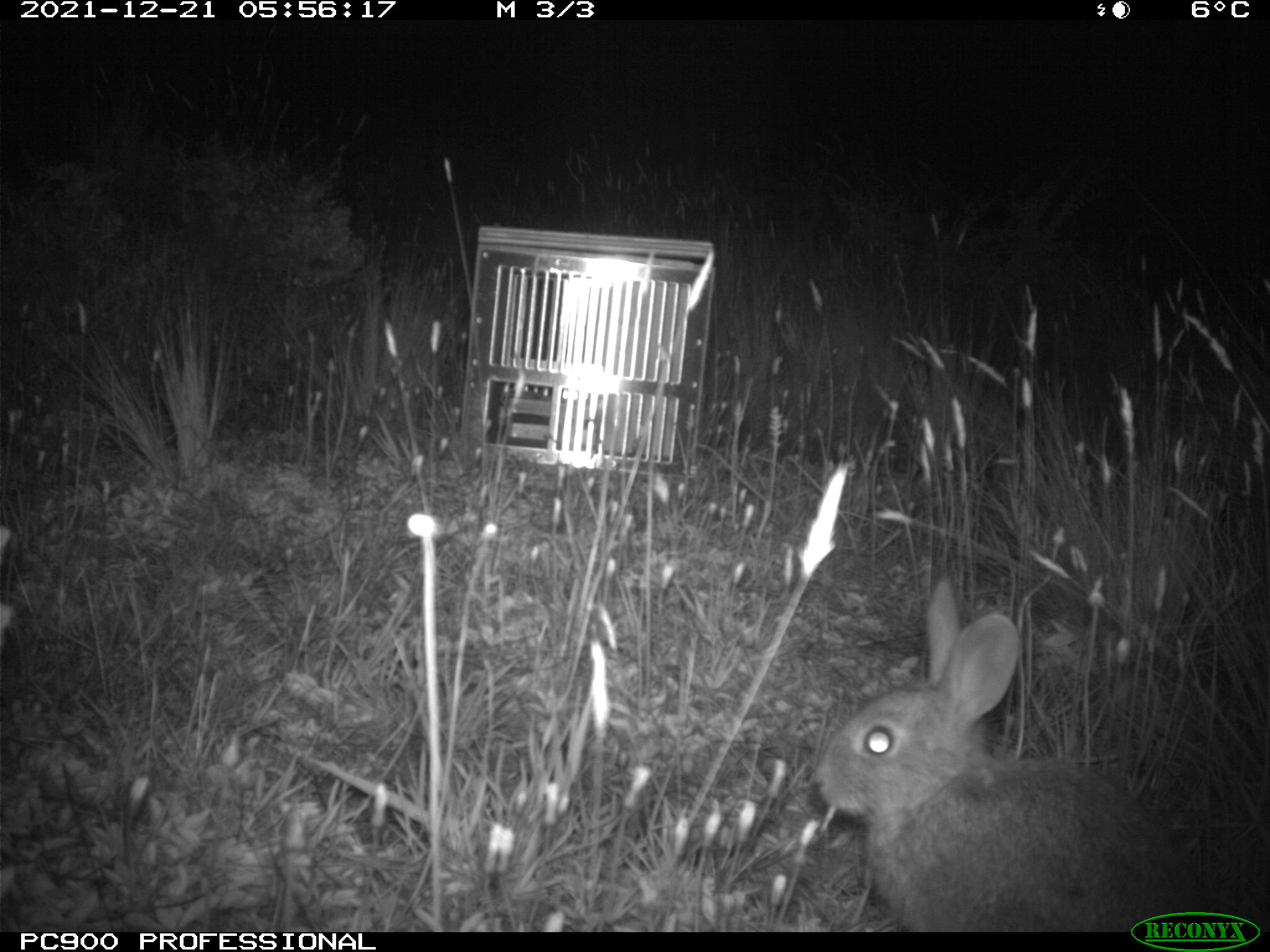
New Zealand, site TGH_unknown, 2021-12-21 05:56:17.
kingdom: Animalia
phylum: Chordata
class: Mammalia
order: Lagomorpha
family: Leporidae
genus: Oryctolagus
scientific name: Oryctolagus cuniculus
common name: european rabbit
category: rabbit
Rabbit (european rabbit) (Oryctolagus cuniculus).